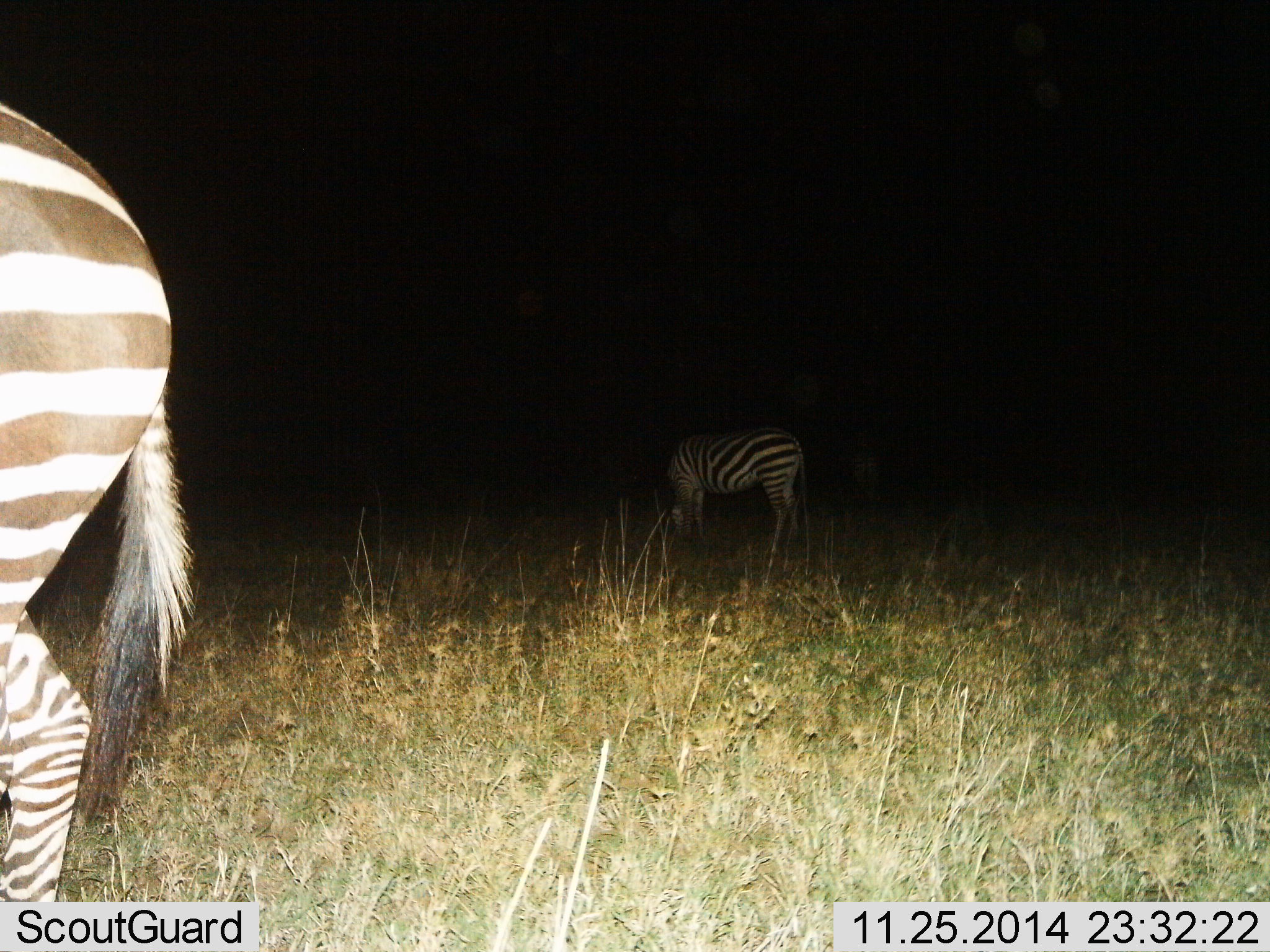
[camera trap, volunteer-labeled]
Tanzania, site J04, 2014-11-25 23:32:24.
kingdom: Animalia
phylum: Chordata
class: Mammalia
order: Perissodactyla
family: Equidae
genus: Equus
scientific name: Equus quagga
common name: plains zebra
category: zebra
Zebra (plains zebra) (Equus quagga), count 2. Behavior (volunteer vote fractions): standing 50%, resting 0%, moving 0%, interacting 0%. Young present (vote fraction): 0%. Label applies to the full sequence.